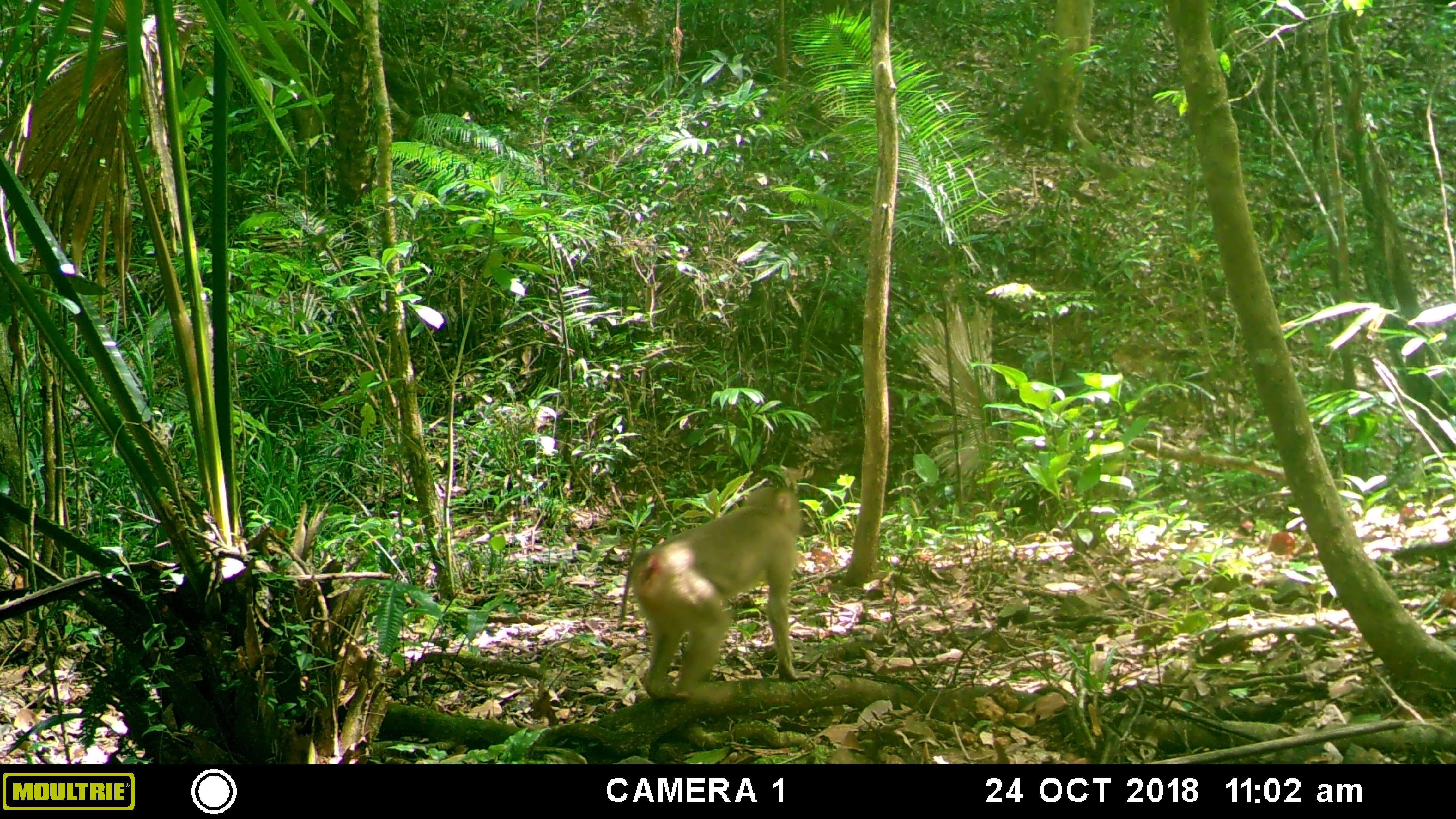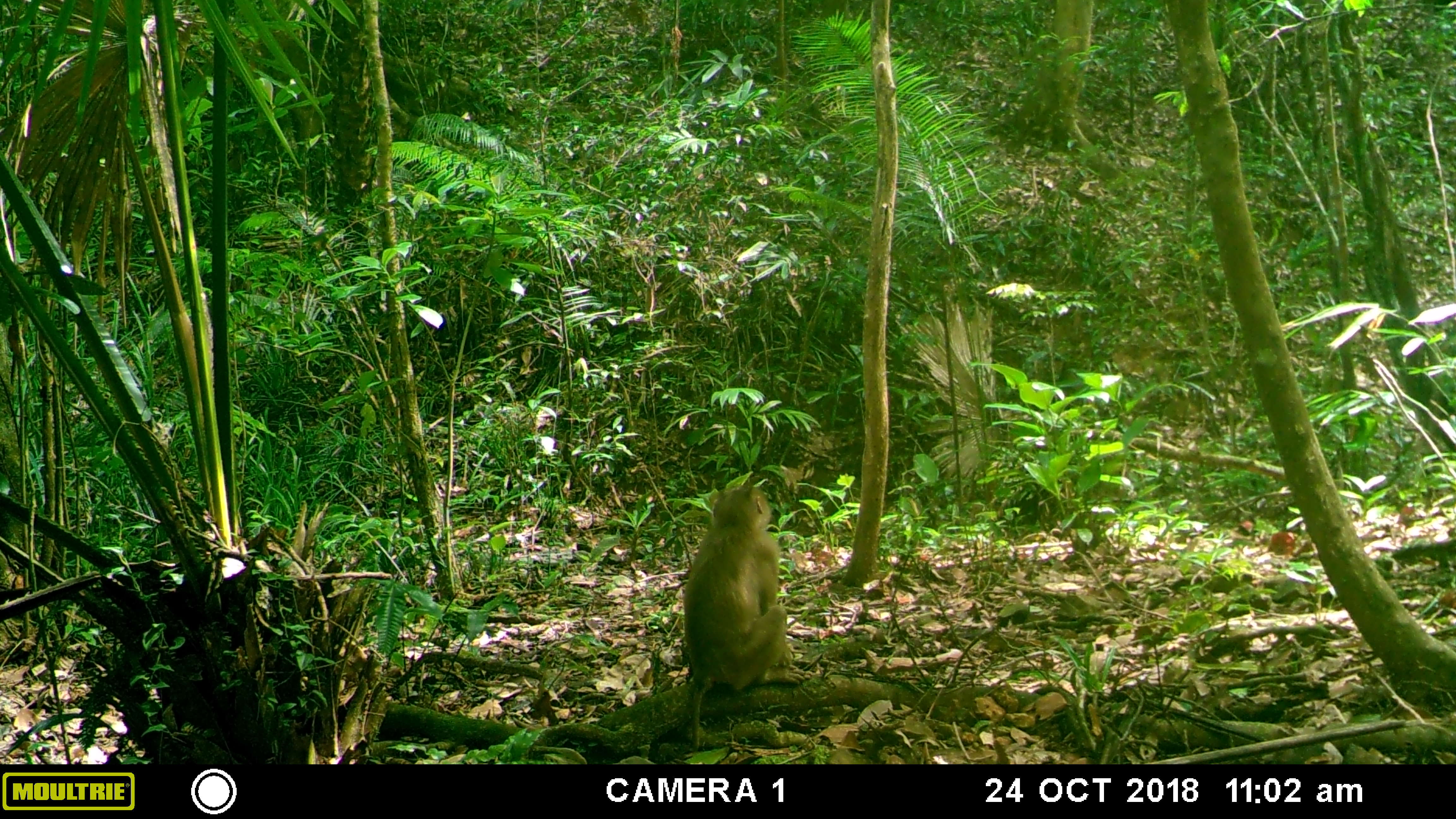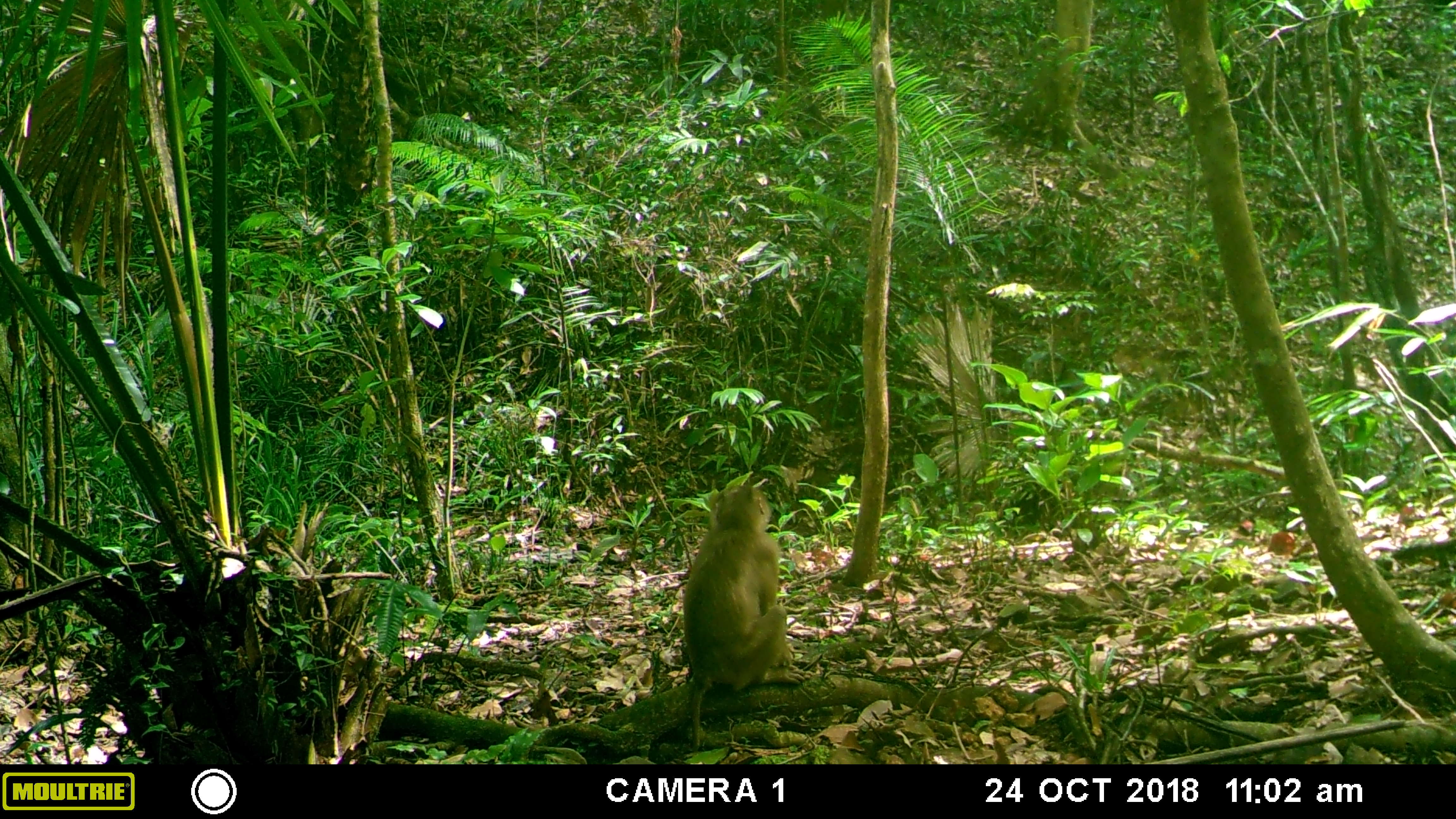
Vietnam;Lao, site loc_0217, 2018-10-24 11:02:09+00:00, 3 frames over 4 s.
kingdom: Animalia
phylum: Chordata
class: Mammalia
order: Primates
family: Cercopithecidae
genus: Macaca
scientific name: Macaca nemestrina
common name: pig-tailed macaque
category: pig tailed macaque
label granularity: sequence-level